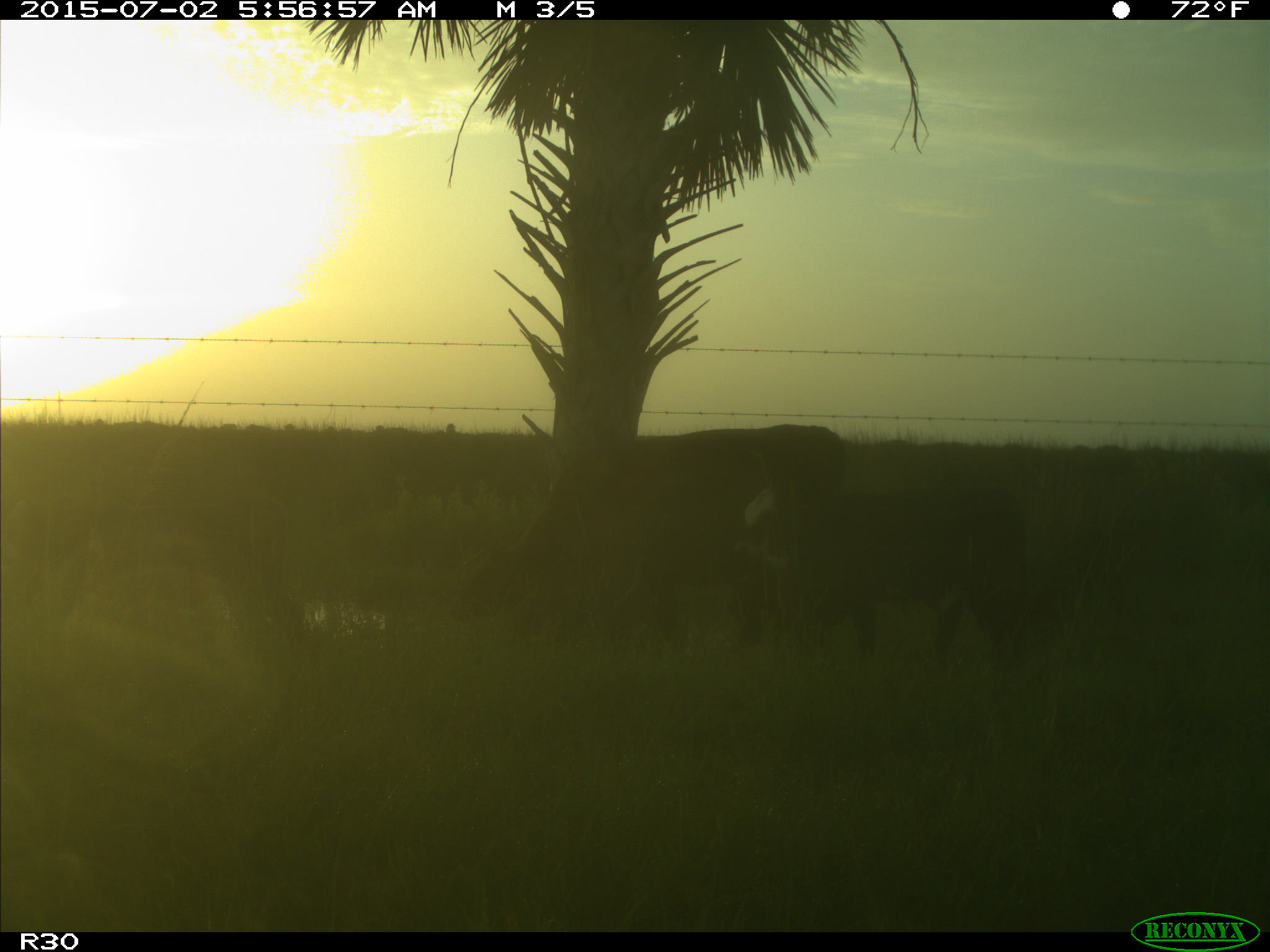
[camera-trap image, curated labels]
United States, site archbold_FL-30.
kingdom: Animalia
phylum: Chordata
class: Mammalia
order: Artiodactyla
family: Bovidae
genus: Bos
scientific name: Bos taurus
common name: domestic cow